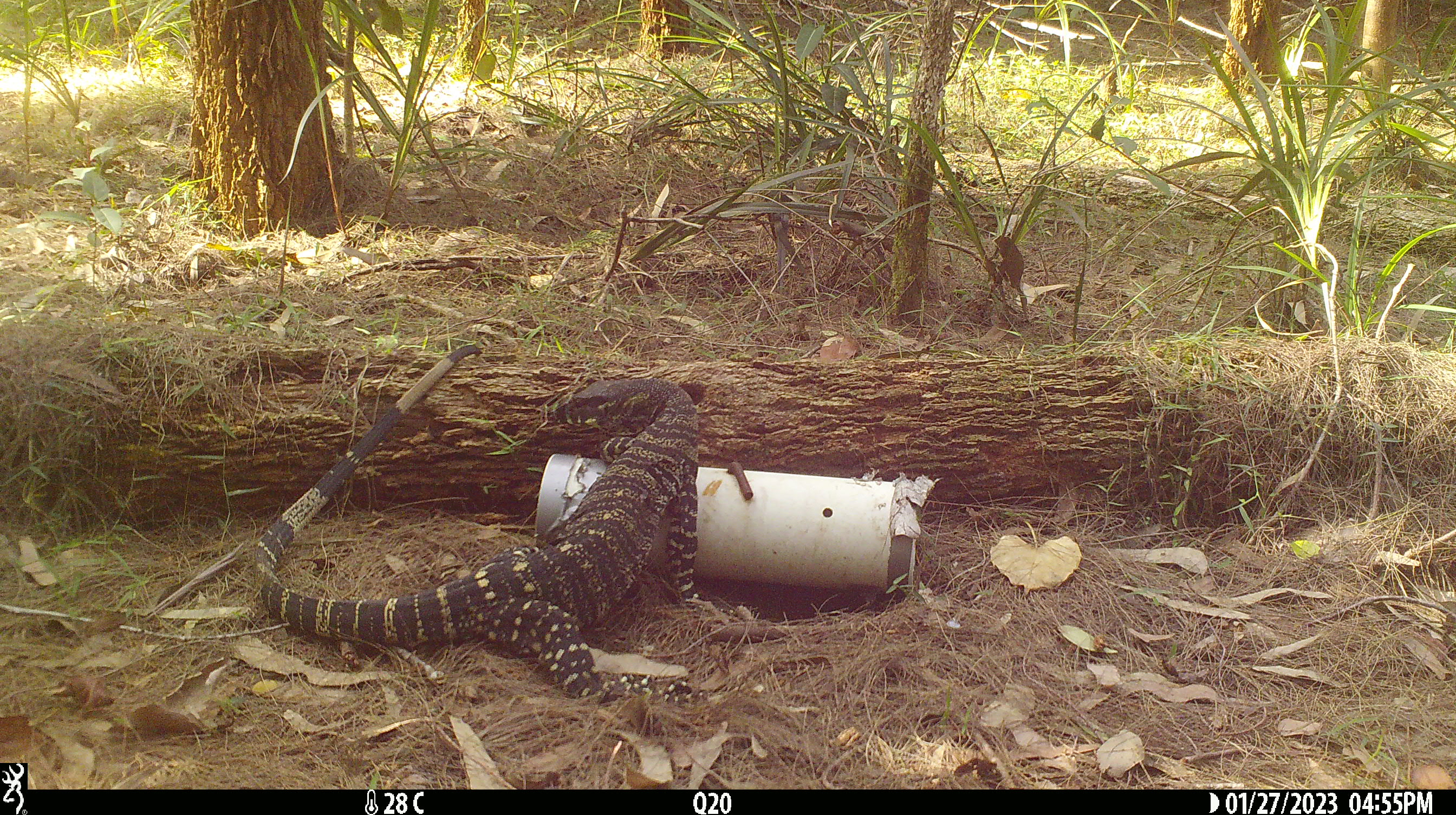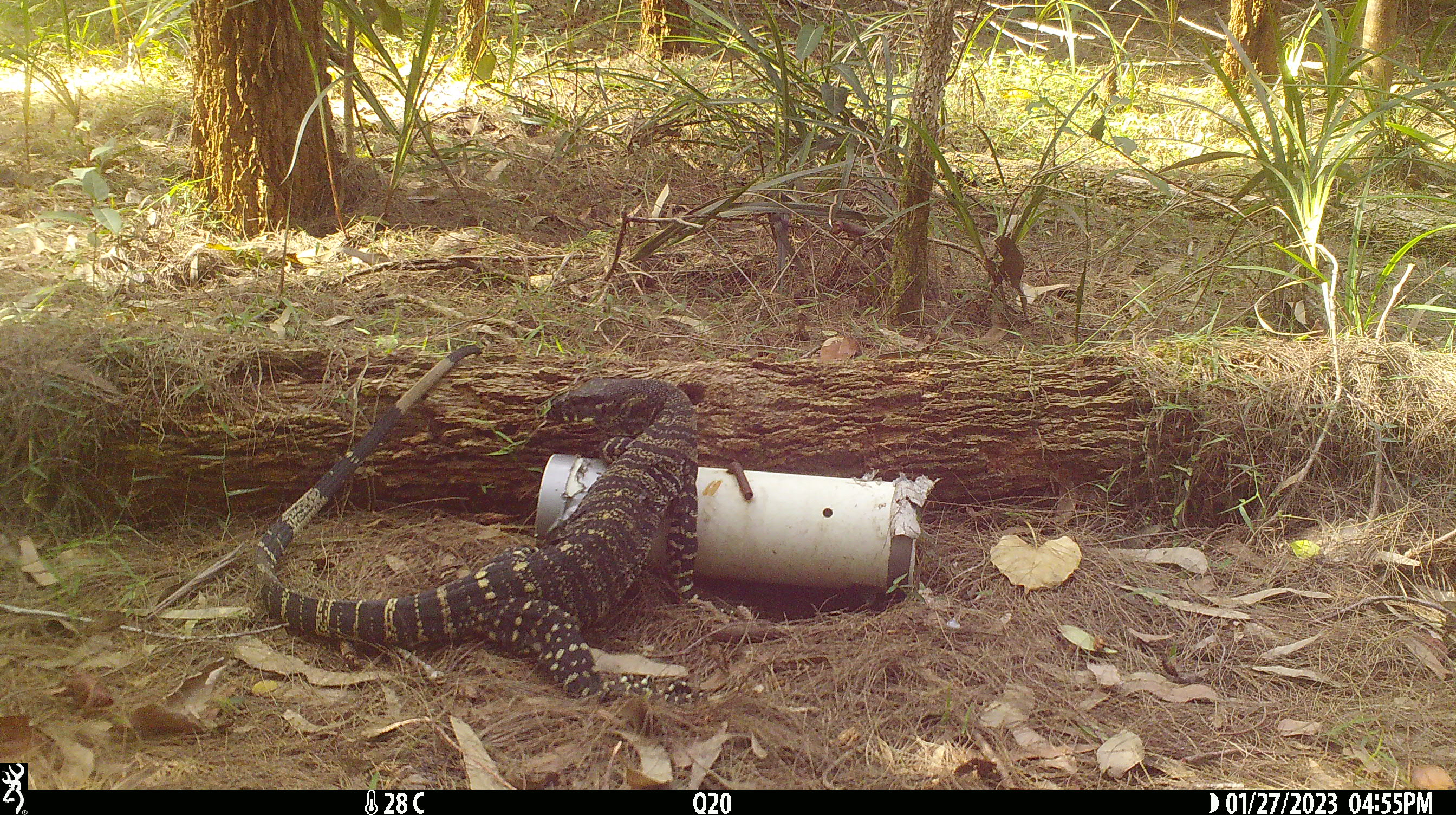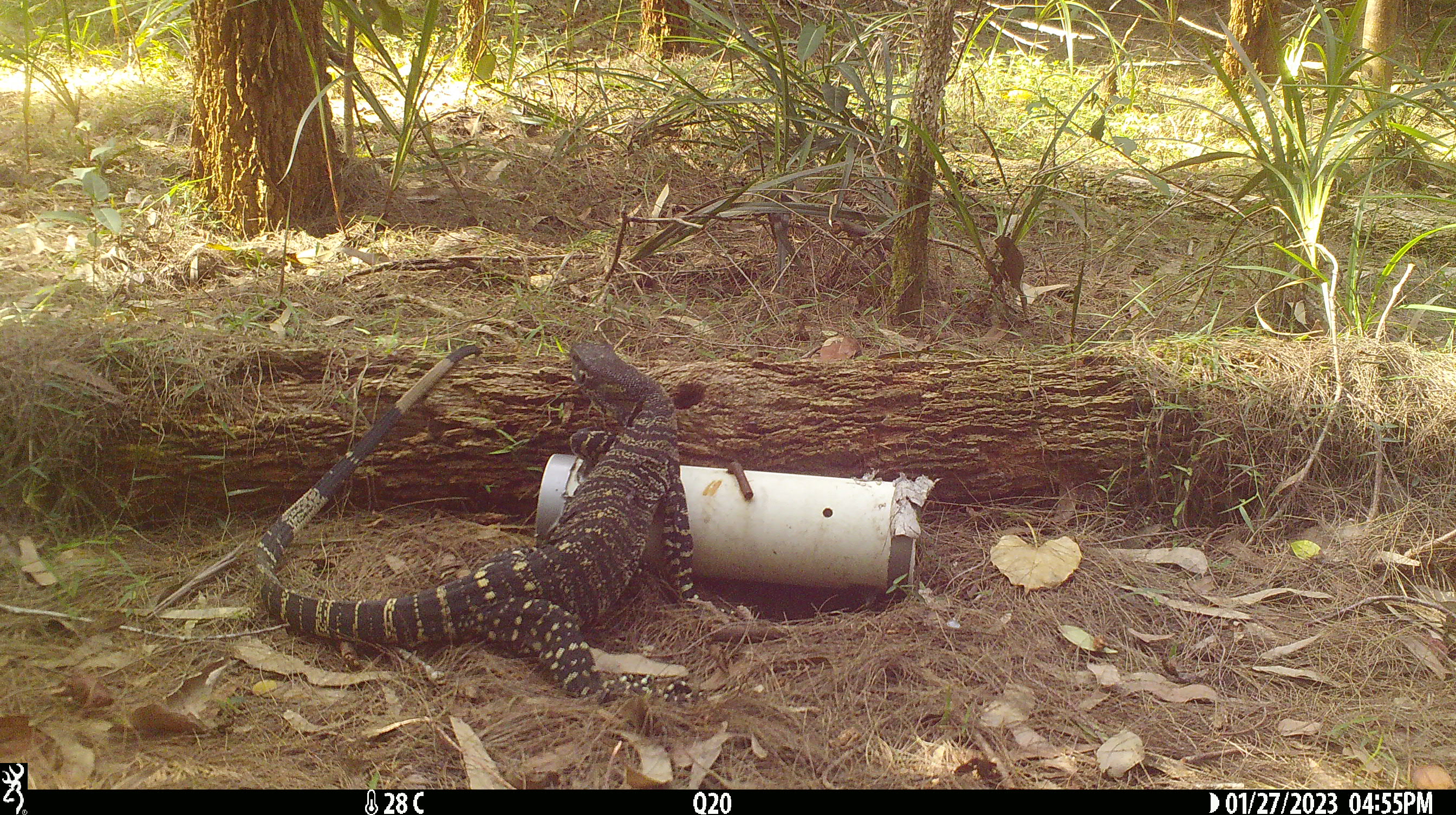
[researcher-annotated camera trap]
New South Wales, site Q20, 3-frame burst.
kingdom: Animalia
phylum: Chordata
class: Reptilia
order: Squamata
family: Varanidae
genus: Varanus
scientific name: Varanus varius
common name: lace monitor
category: goanna